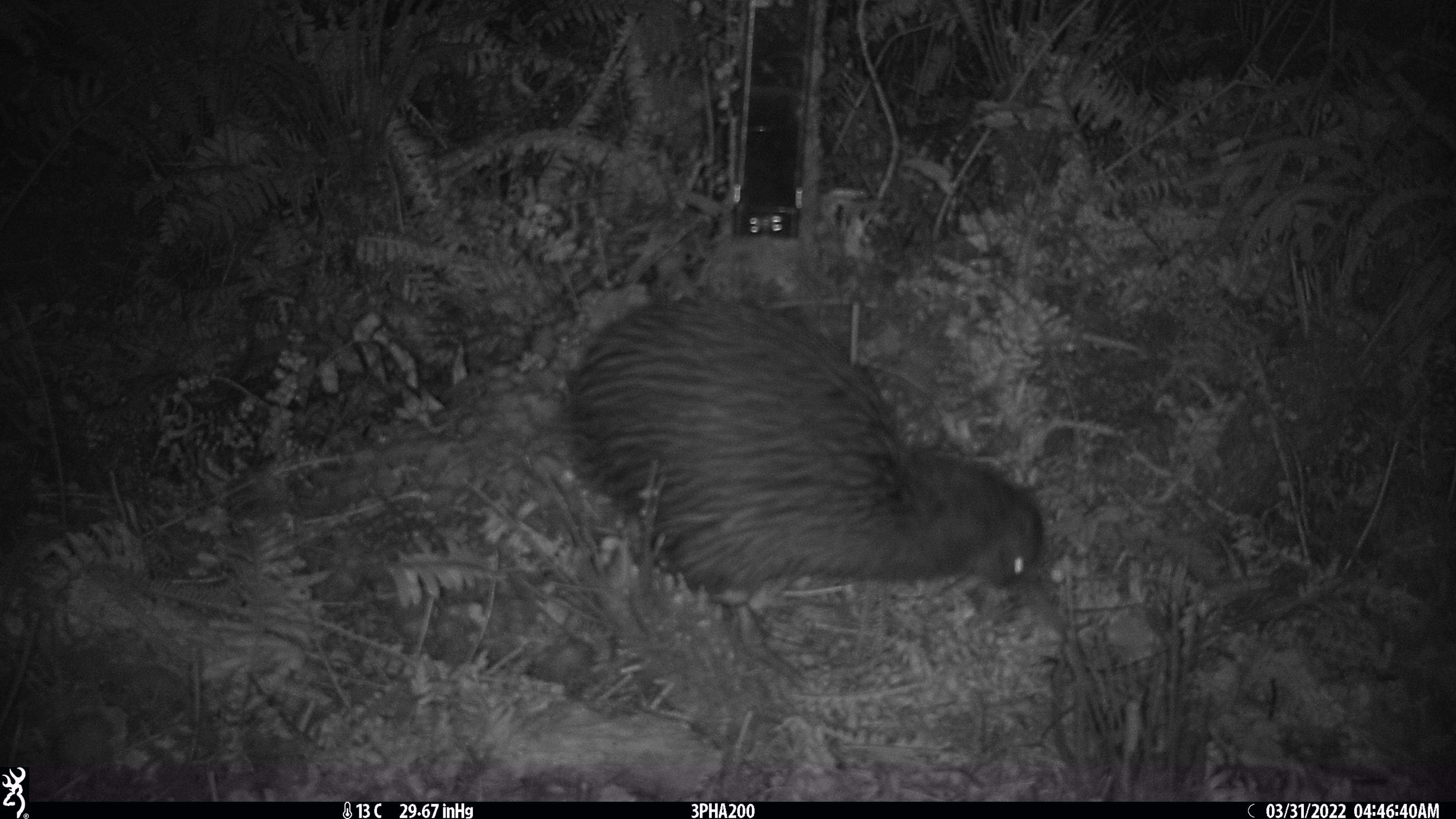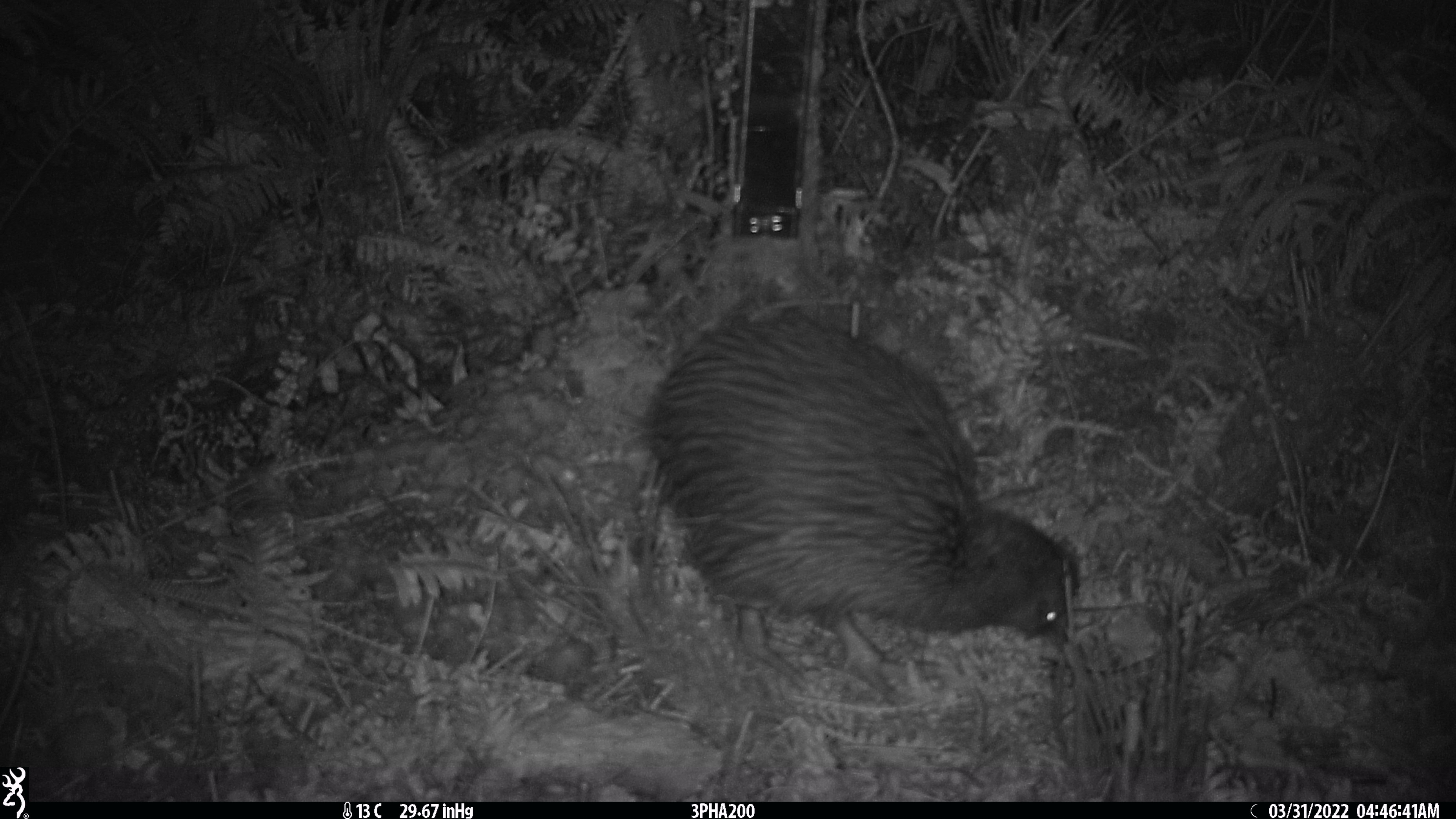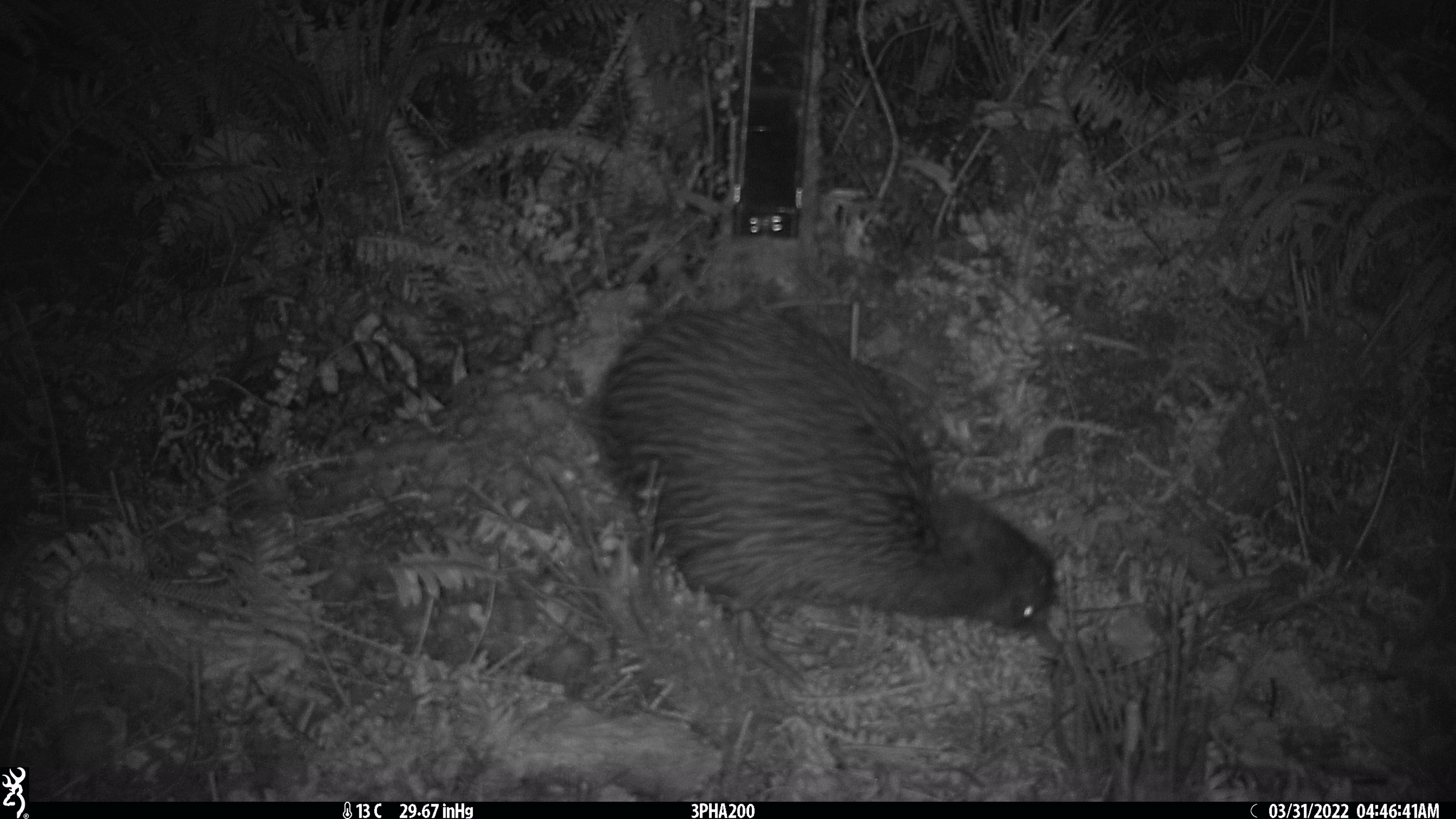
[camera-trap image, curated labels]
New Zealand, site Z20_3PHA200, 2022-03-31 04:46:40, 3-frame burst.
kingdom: Animalia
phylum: Chordata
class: Aves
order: Apterygiformes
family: Apterygidae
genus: Apteryx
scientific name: Apteryx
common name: kiwi